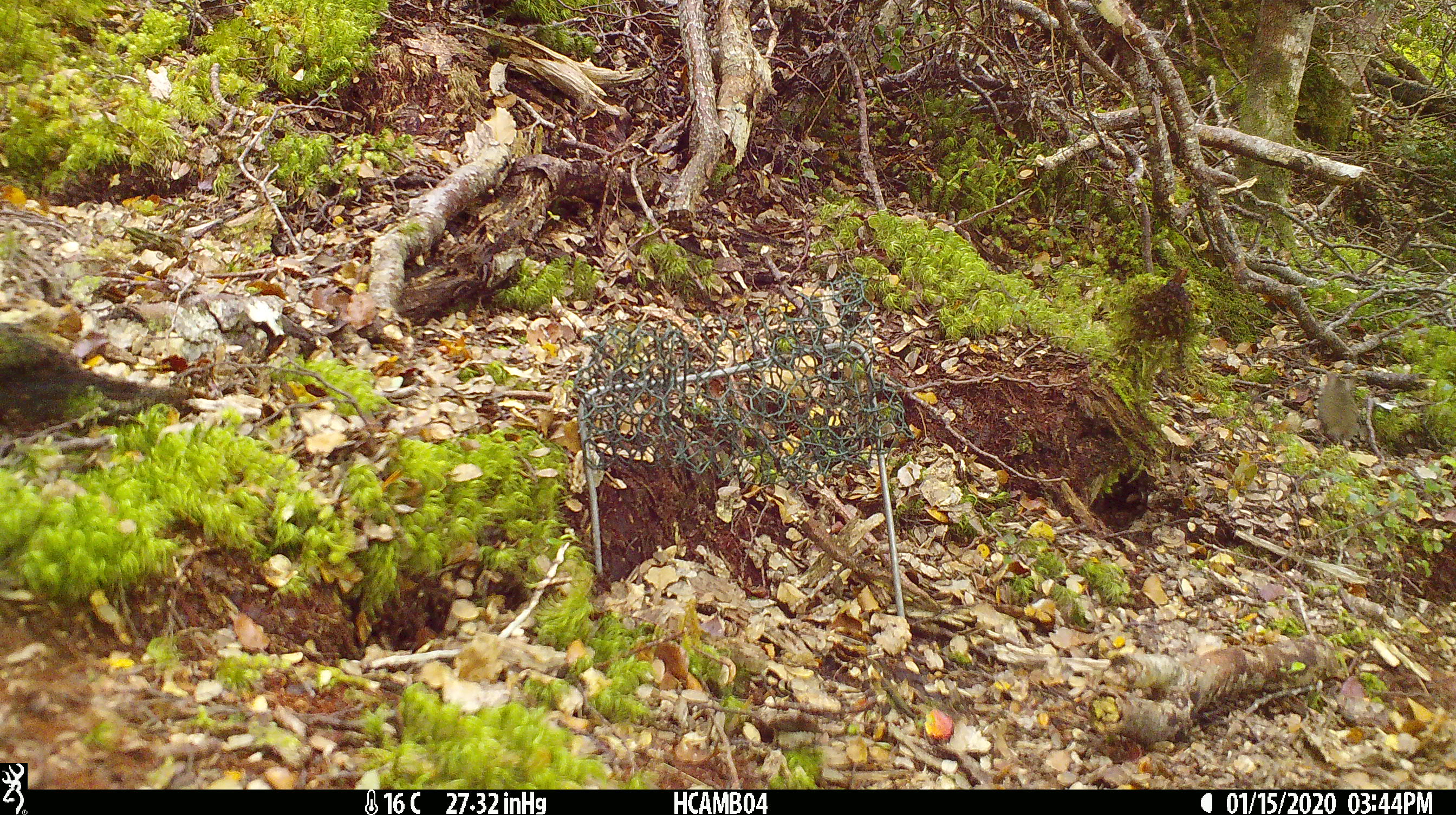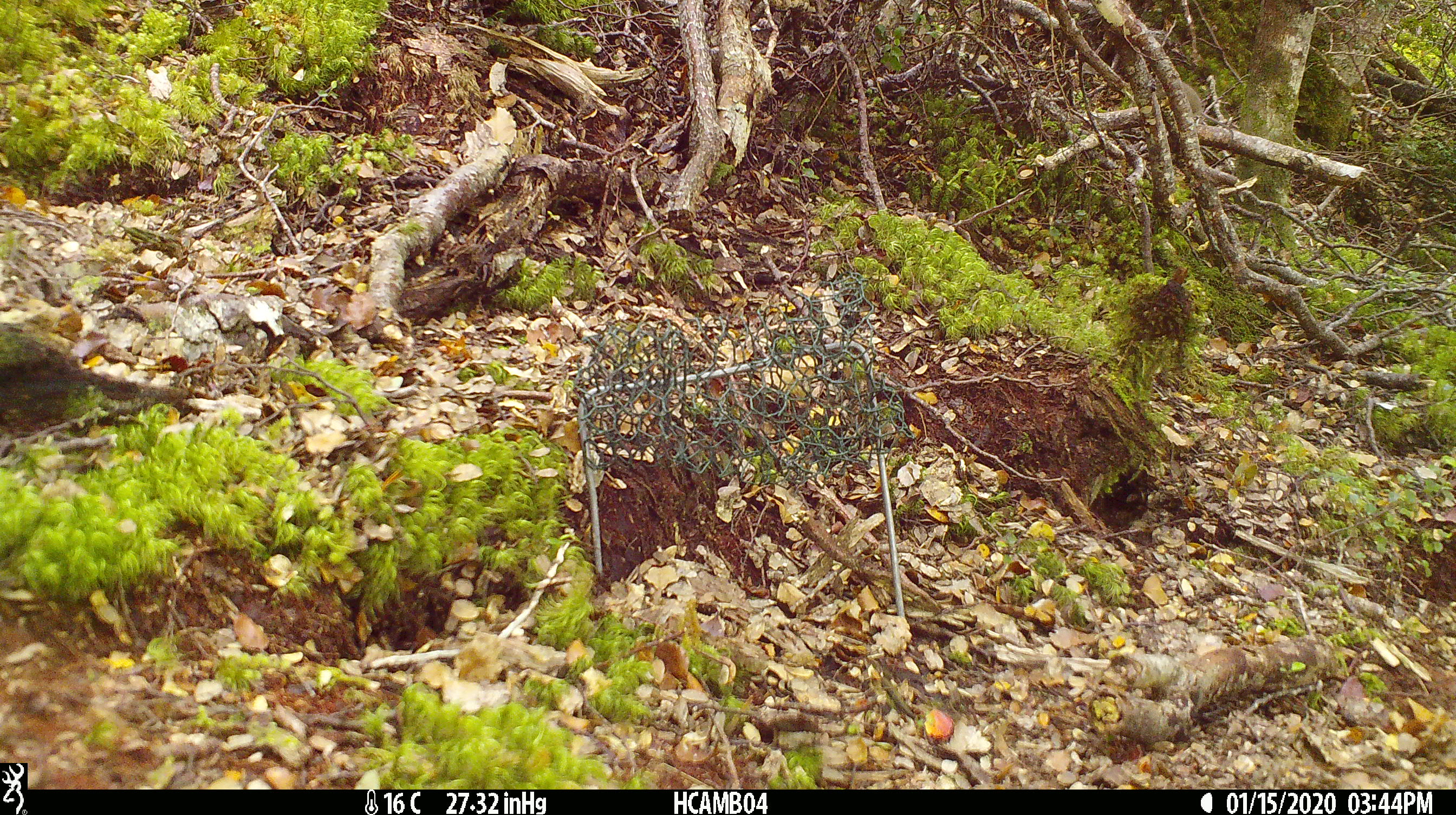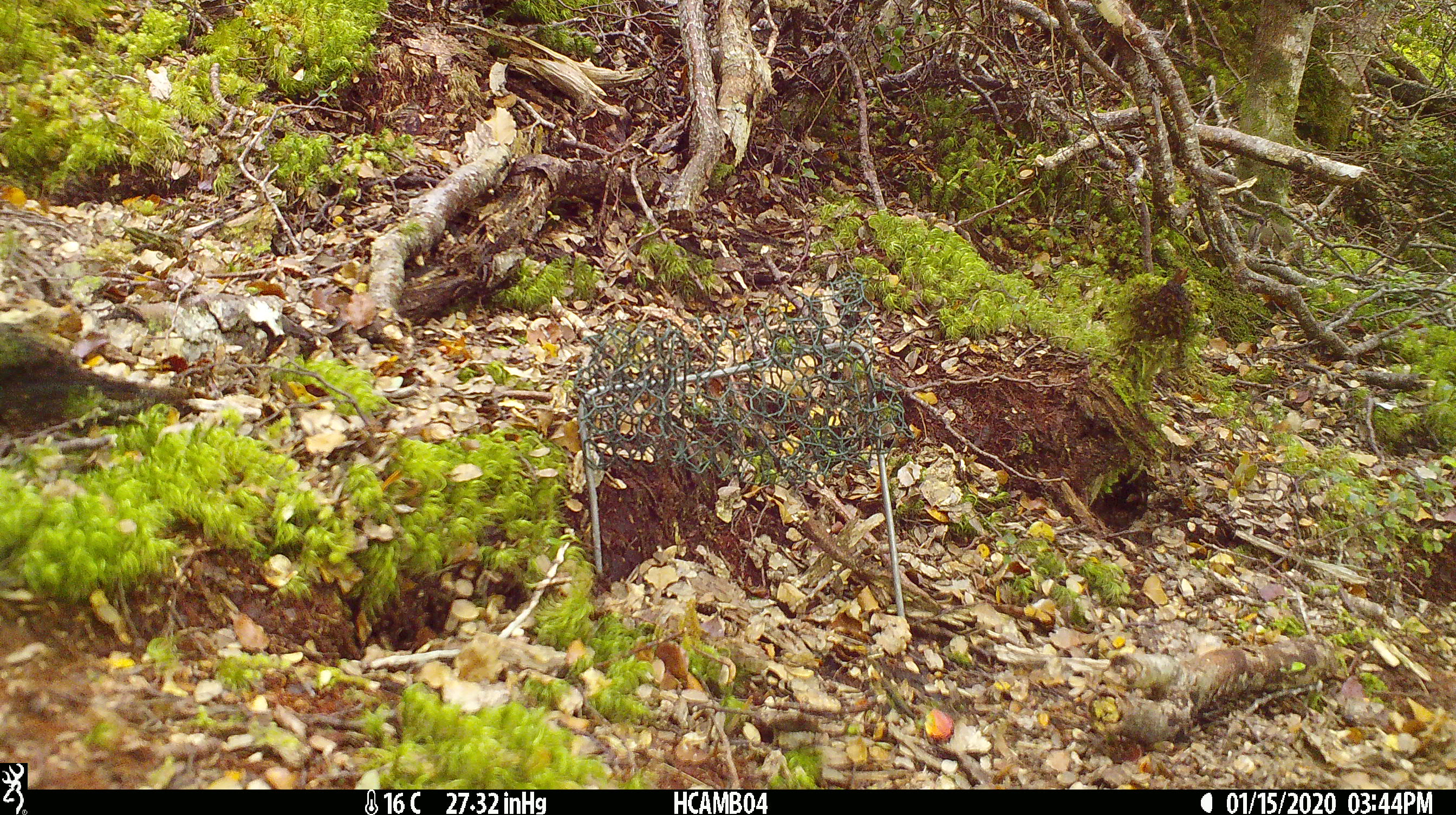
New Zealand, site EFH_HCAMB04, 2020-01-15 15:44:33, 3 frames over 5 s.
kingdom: Animalia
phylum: Chordata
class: Mammalia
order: Rodentia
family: Muridae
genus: Mus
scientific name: Mus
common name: mouse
Mouse (Mus).